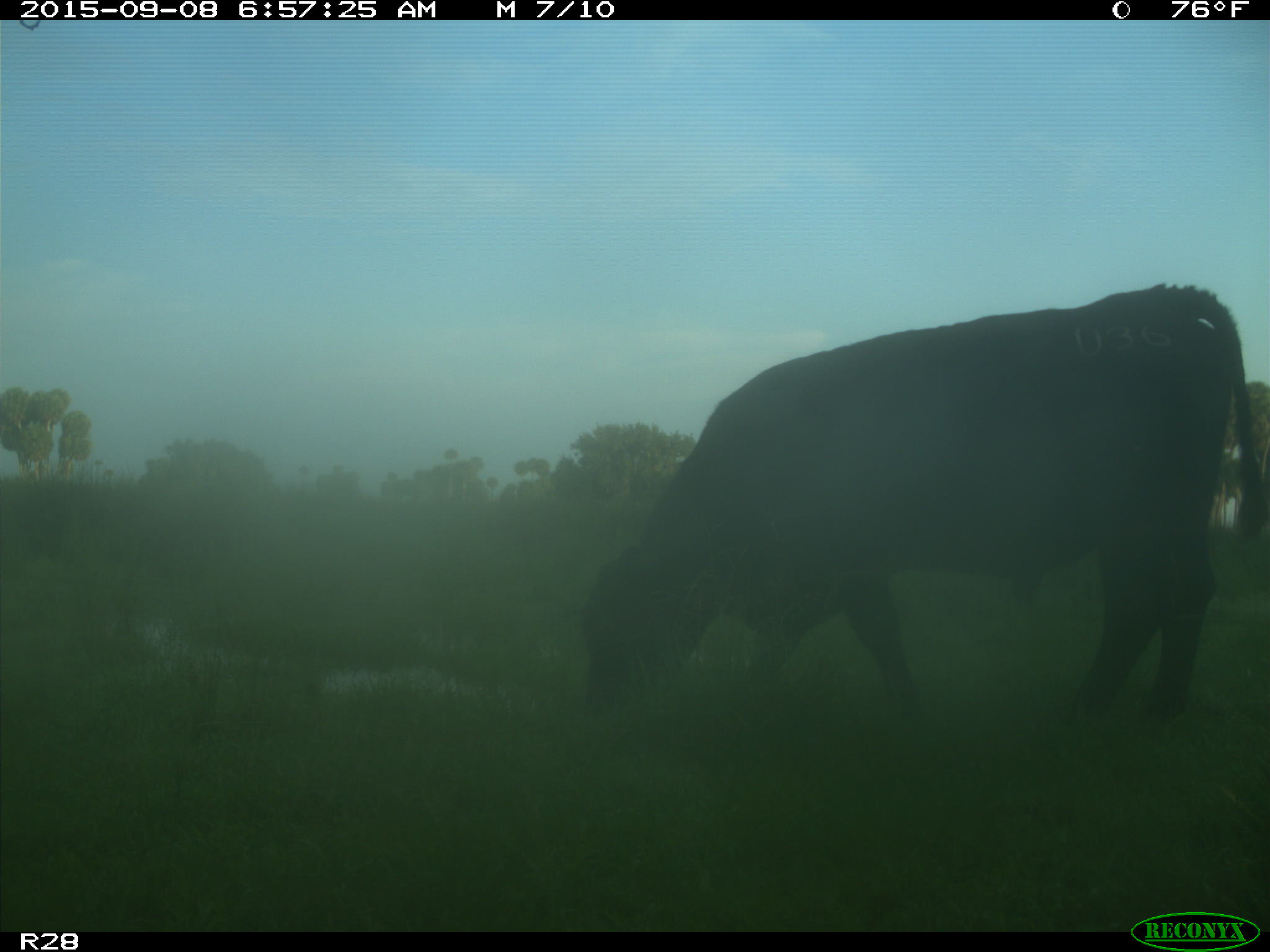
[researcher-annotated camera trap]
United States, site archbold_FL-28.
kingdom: Animalia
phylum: Chordata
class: Mammalia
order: Artiodactyla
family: Bovidae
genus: Bos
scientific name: Bos taurus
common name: domestic cow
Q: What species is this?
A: Bos taurus (domestic cow).